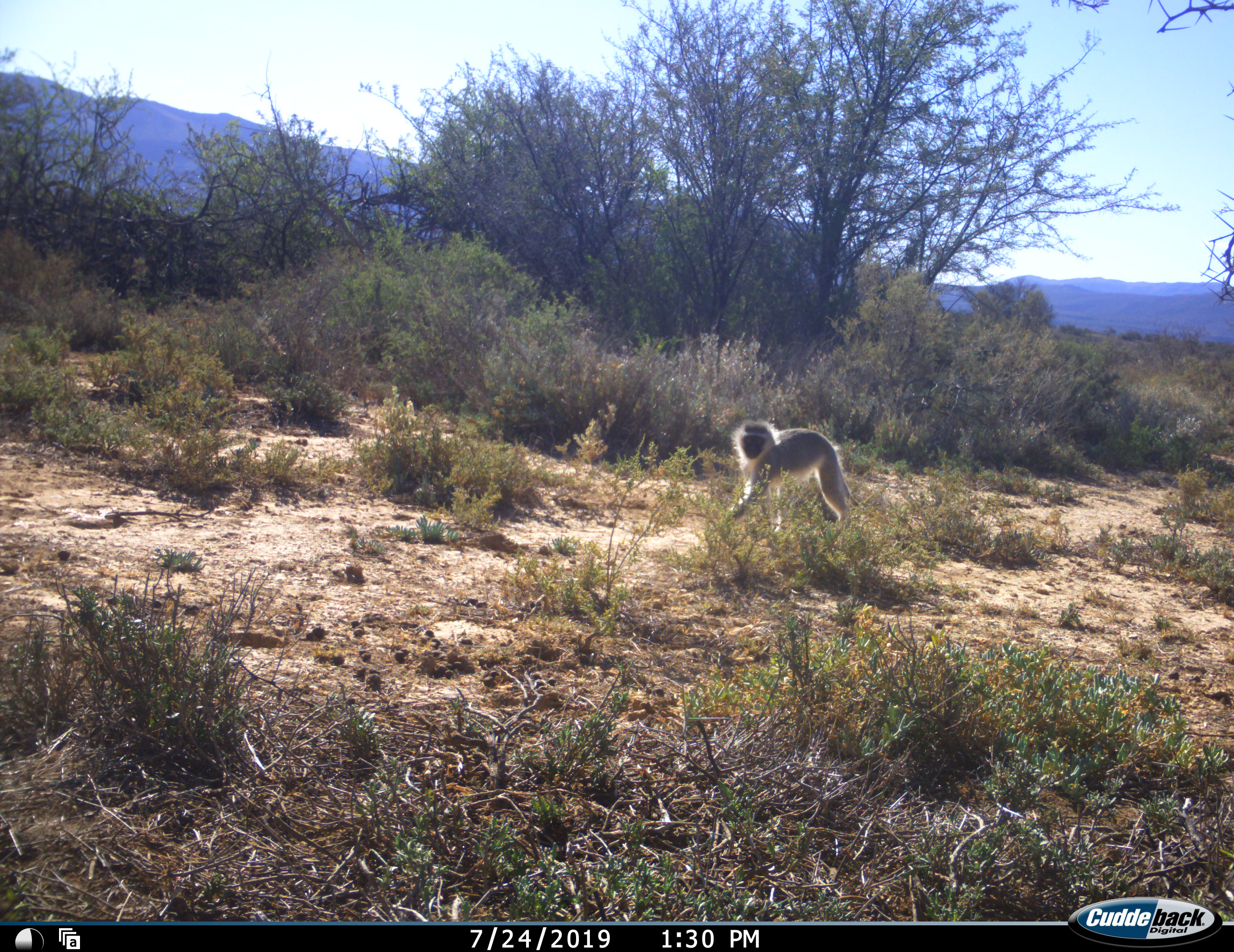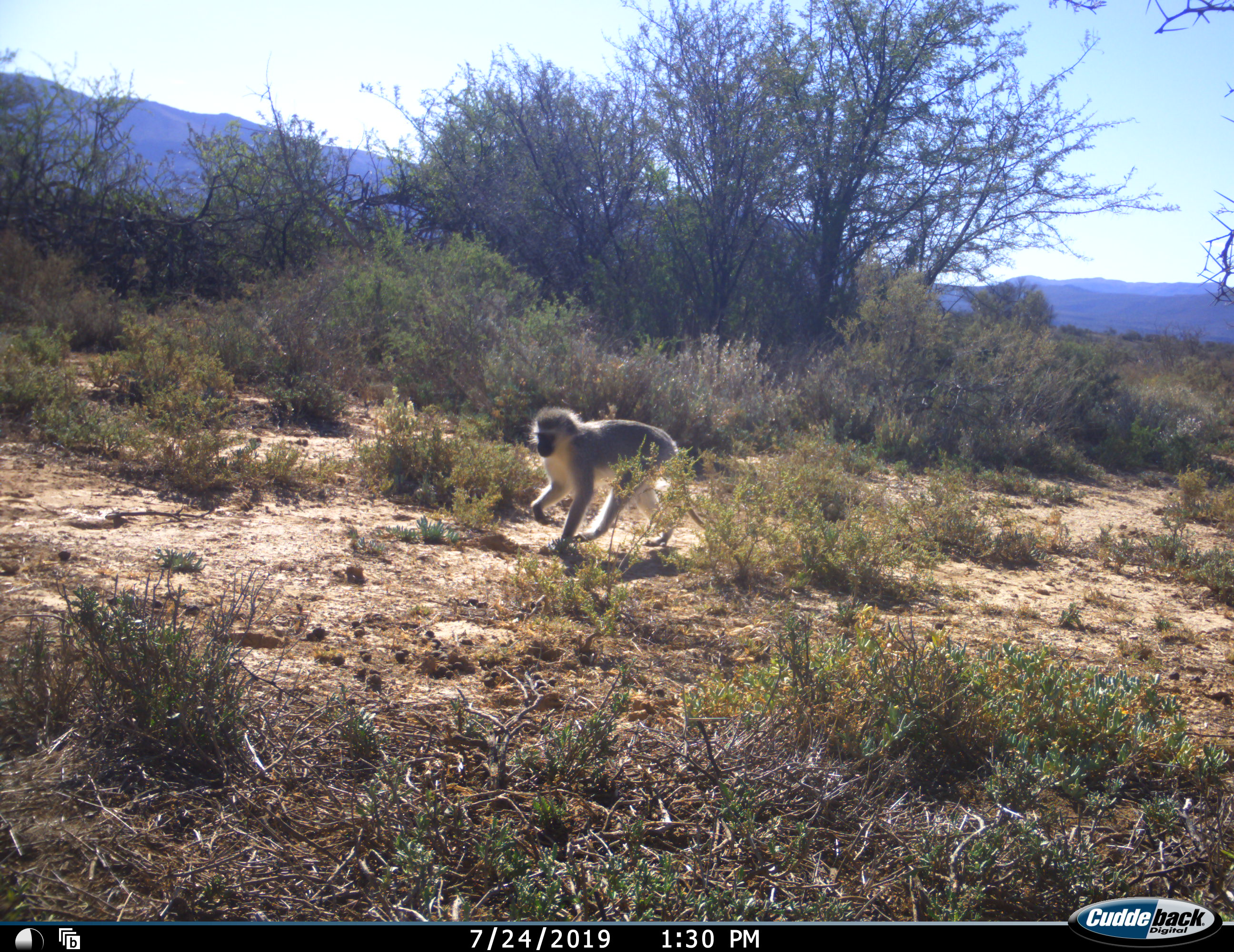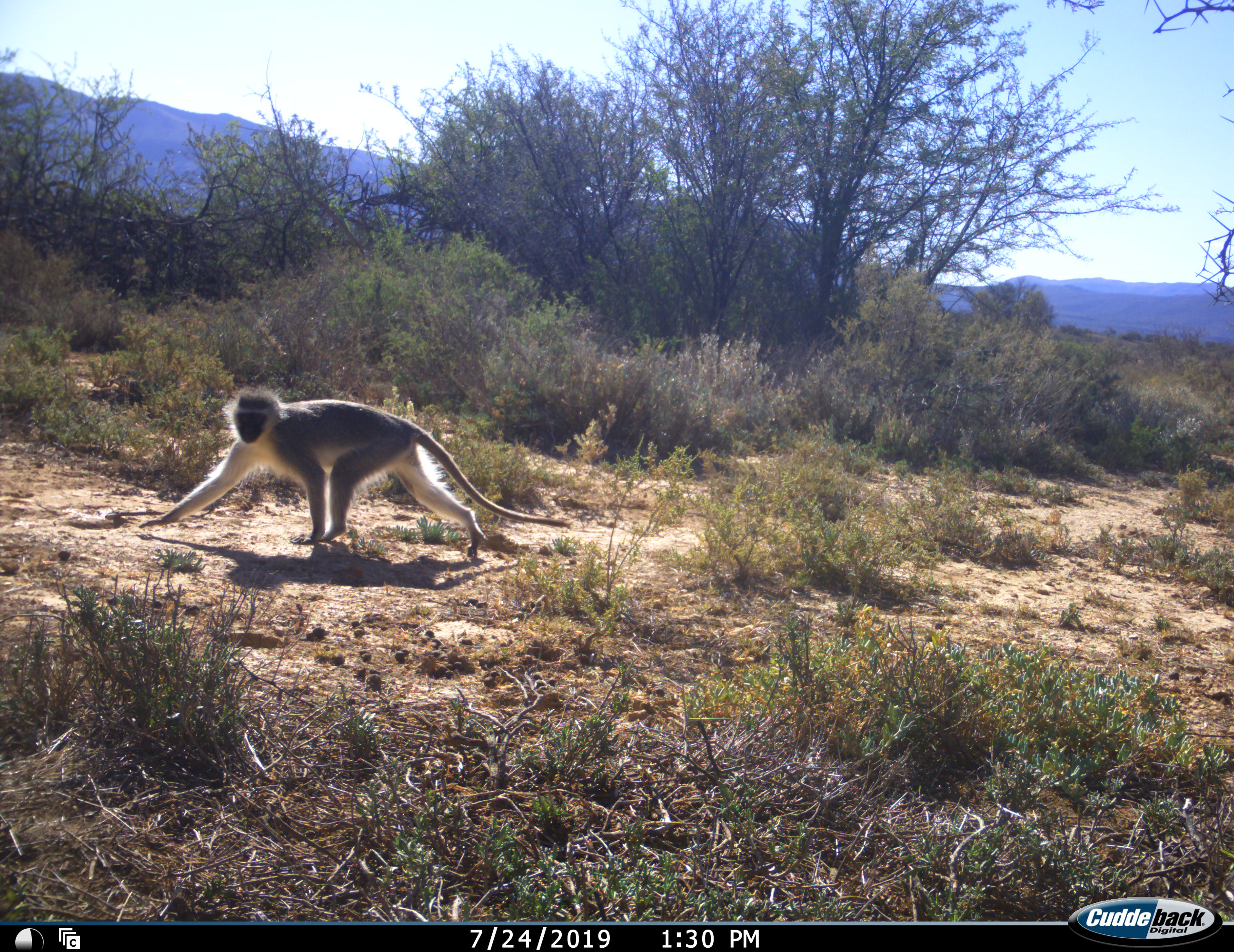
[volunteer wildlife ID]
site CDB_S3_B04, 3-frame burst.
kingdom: Animalia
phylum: Chordata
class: Mammalia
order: Primates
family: Cercopithecidae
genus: Chlorocebus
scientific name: Chlorocebus pygerythrus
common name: vervet monkey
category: monkeyvervet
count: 1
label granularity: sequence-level